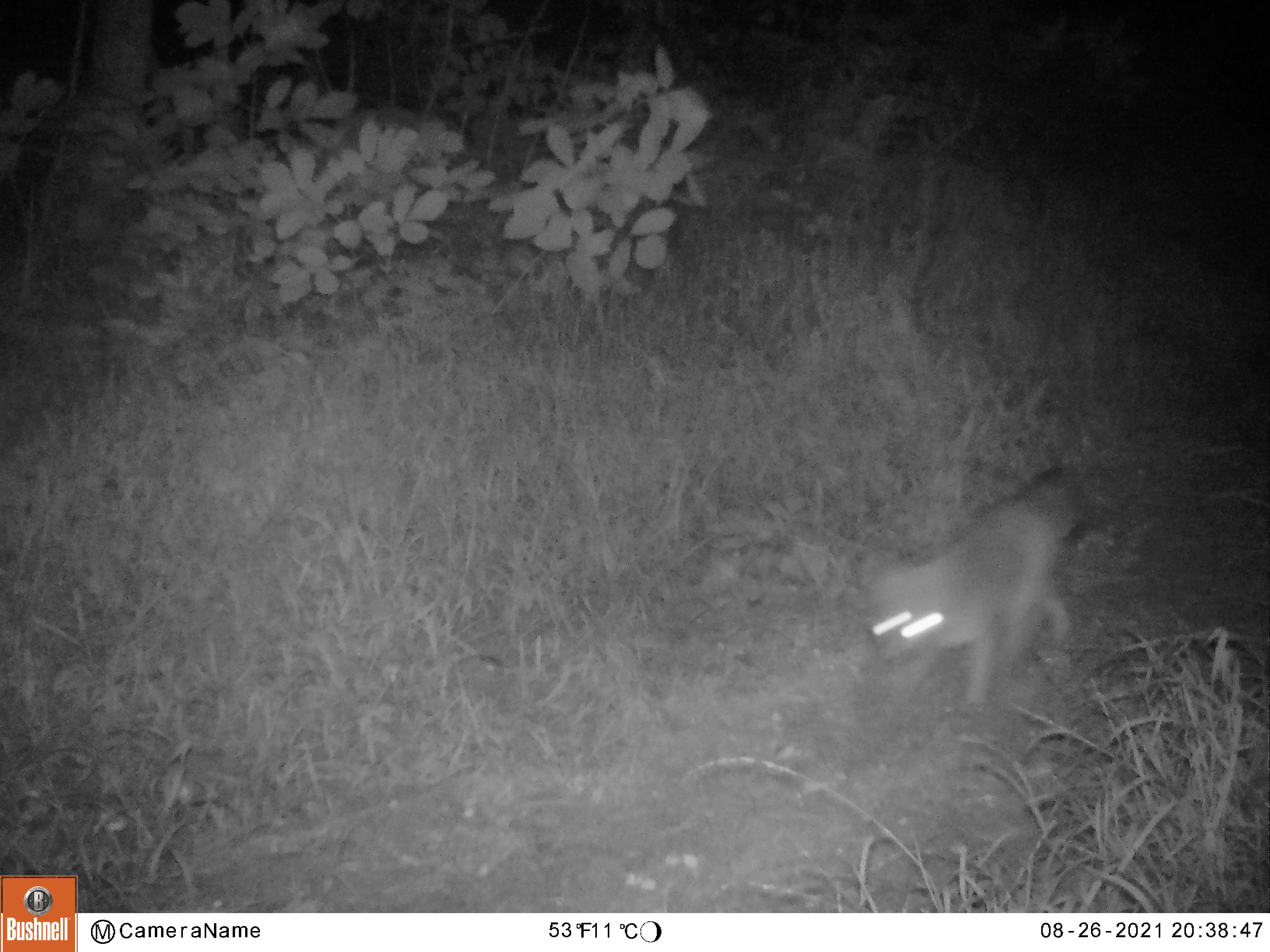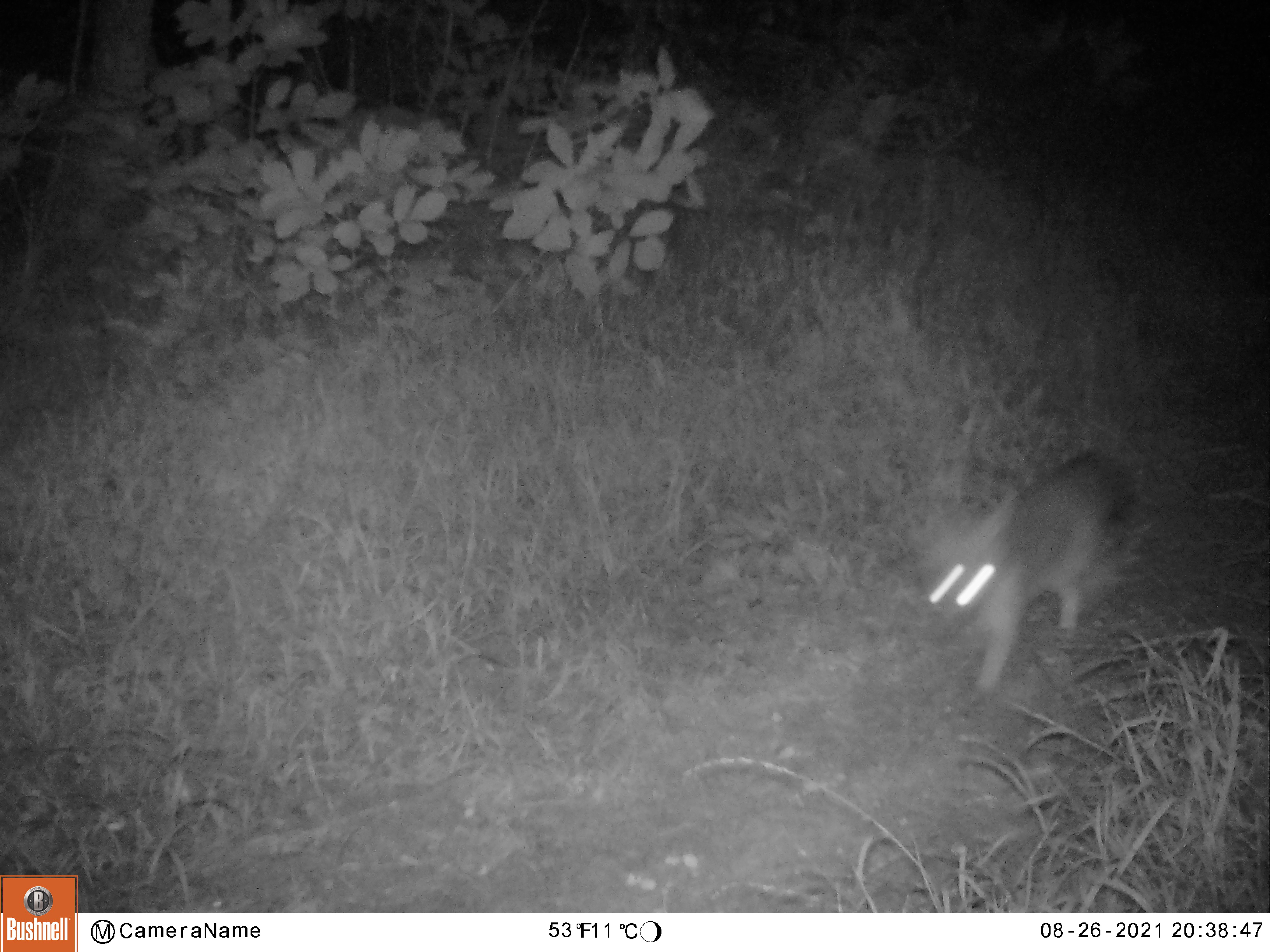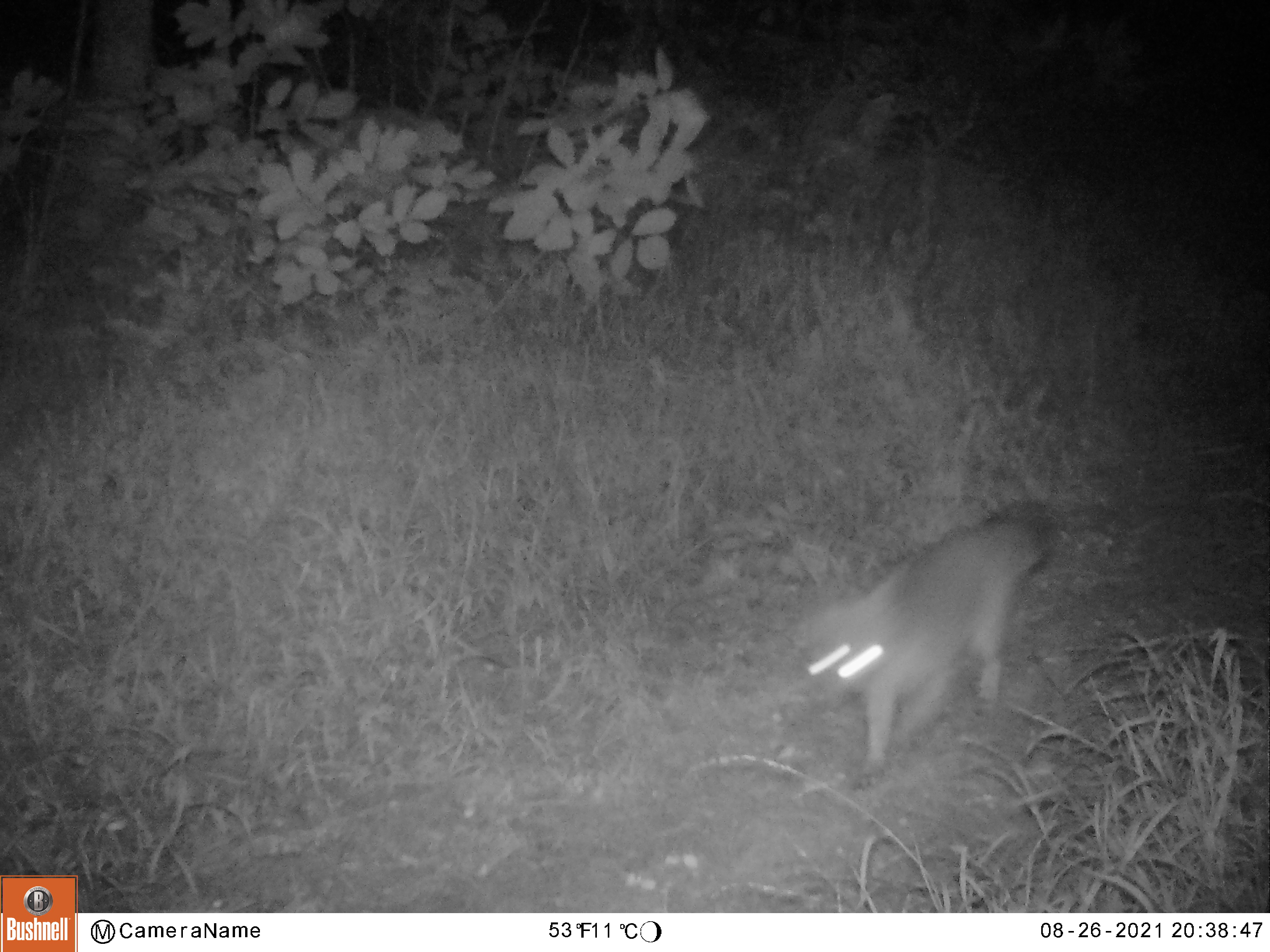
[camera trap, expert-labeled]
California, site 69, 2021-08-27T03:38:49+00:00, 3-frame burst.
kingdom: Animalia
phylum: Chordata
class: Mammalia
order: Carnivora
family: Canidae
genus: Urocyon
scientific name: Urocyon cinereoargenteus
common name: gray fox